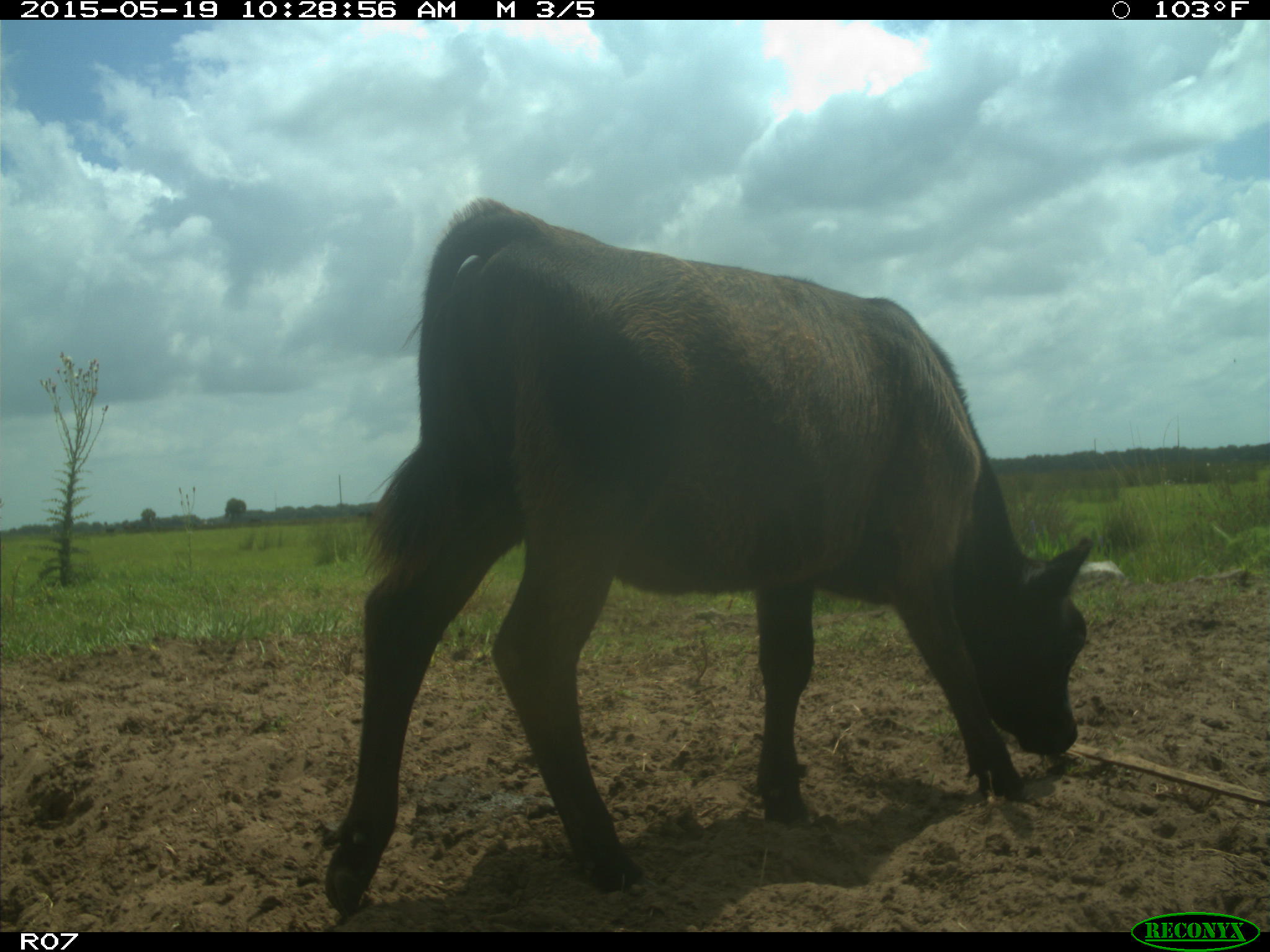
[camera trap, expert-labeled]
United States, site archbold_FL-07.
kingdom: Animalia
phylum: Chordata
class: Mammalia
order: Artiodactyla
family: Bovidae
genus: Bos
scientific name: Bos taurus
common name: domestic cow